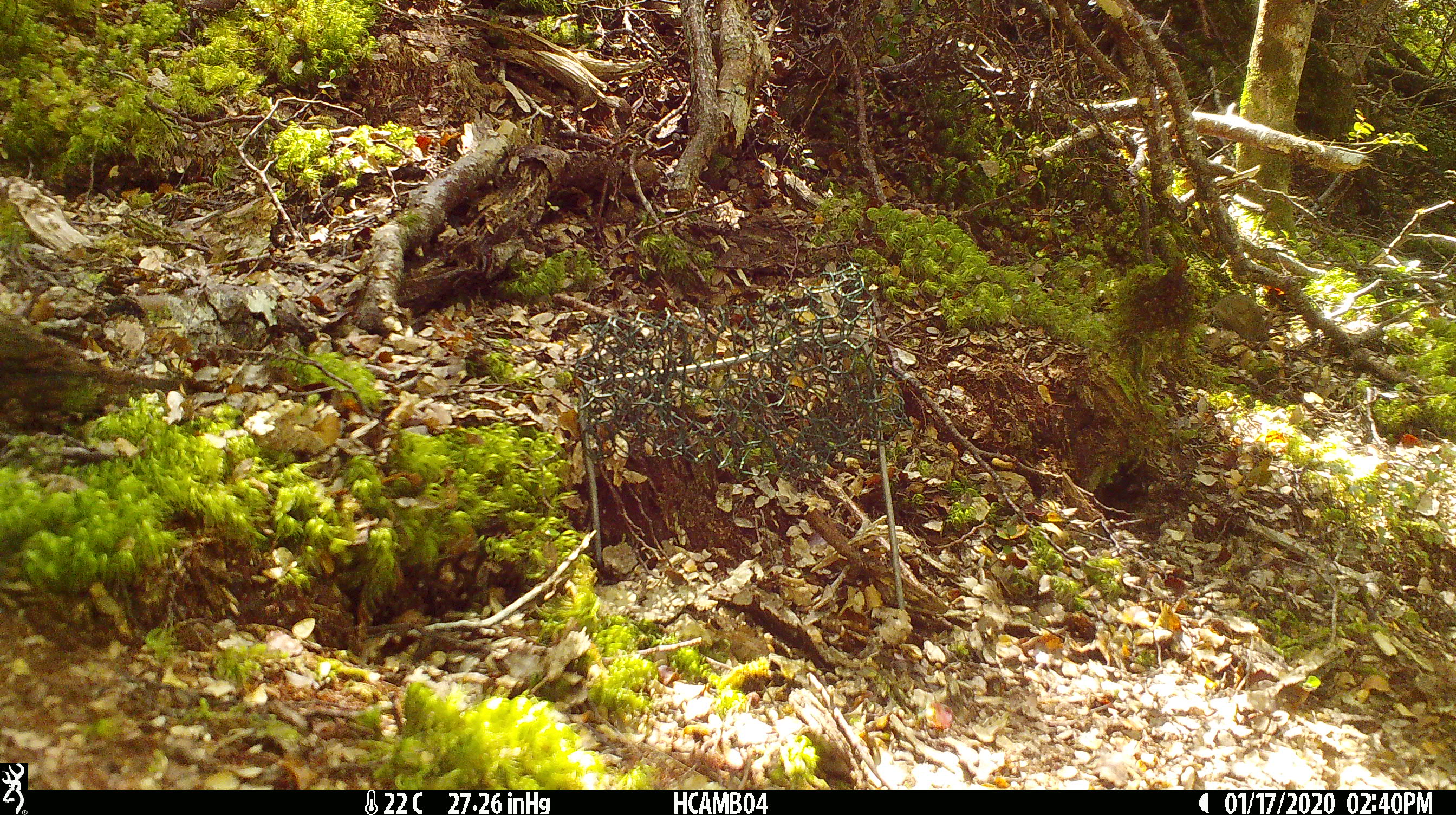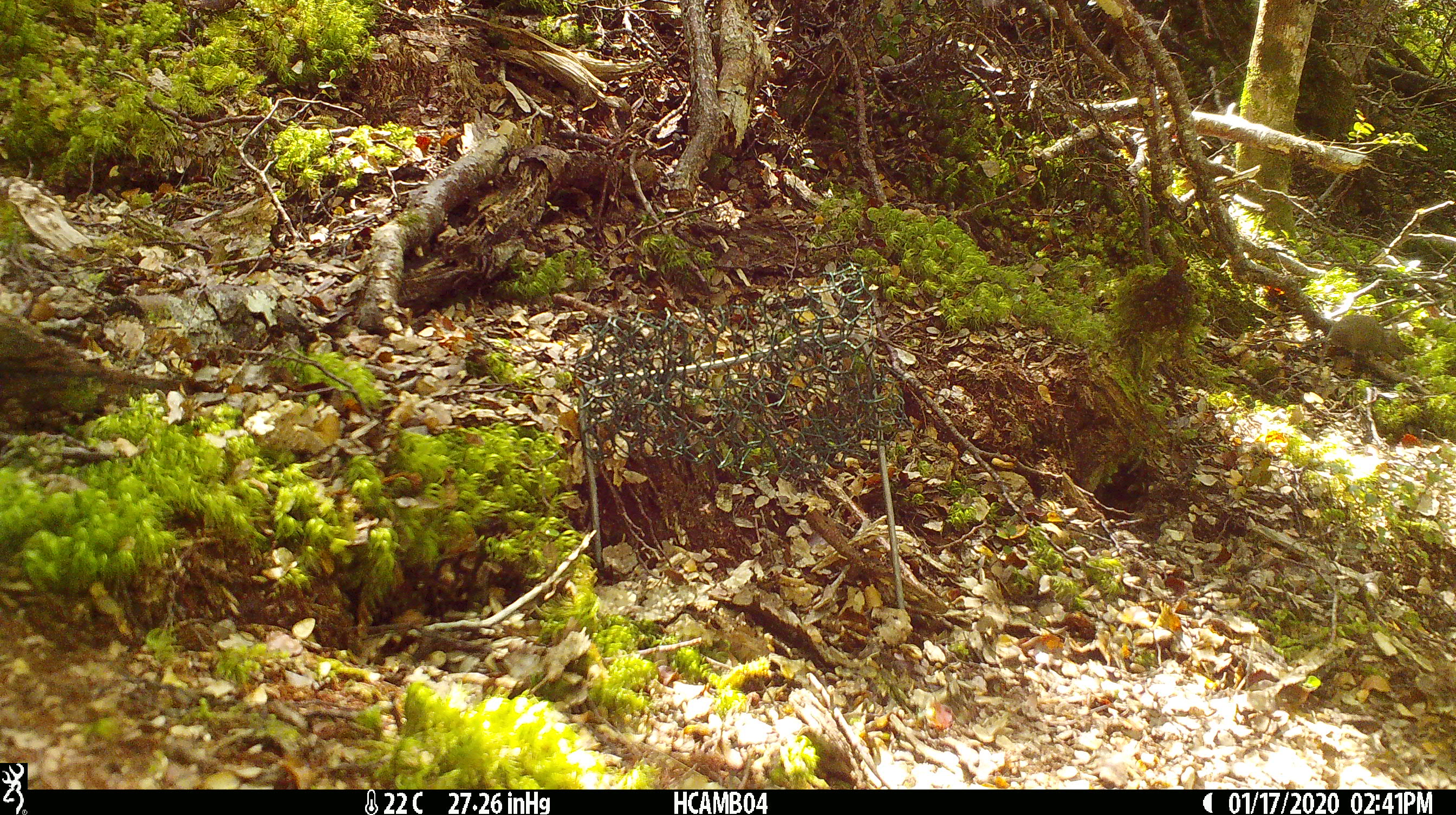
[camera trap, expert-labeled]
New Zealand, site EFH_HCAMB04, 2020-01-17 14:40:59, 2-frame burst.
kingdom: Animalia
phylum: Chordata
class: Mammalia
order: Rodentia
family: Muridae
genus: Mus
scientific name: Mus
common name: mouse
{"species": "mouse (Mus)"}